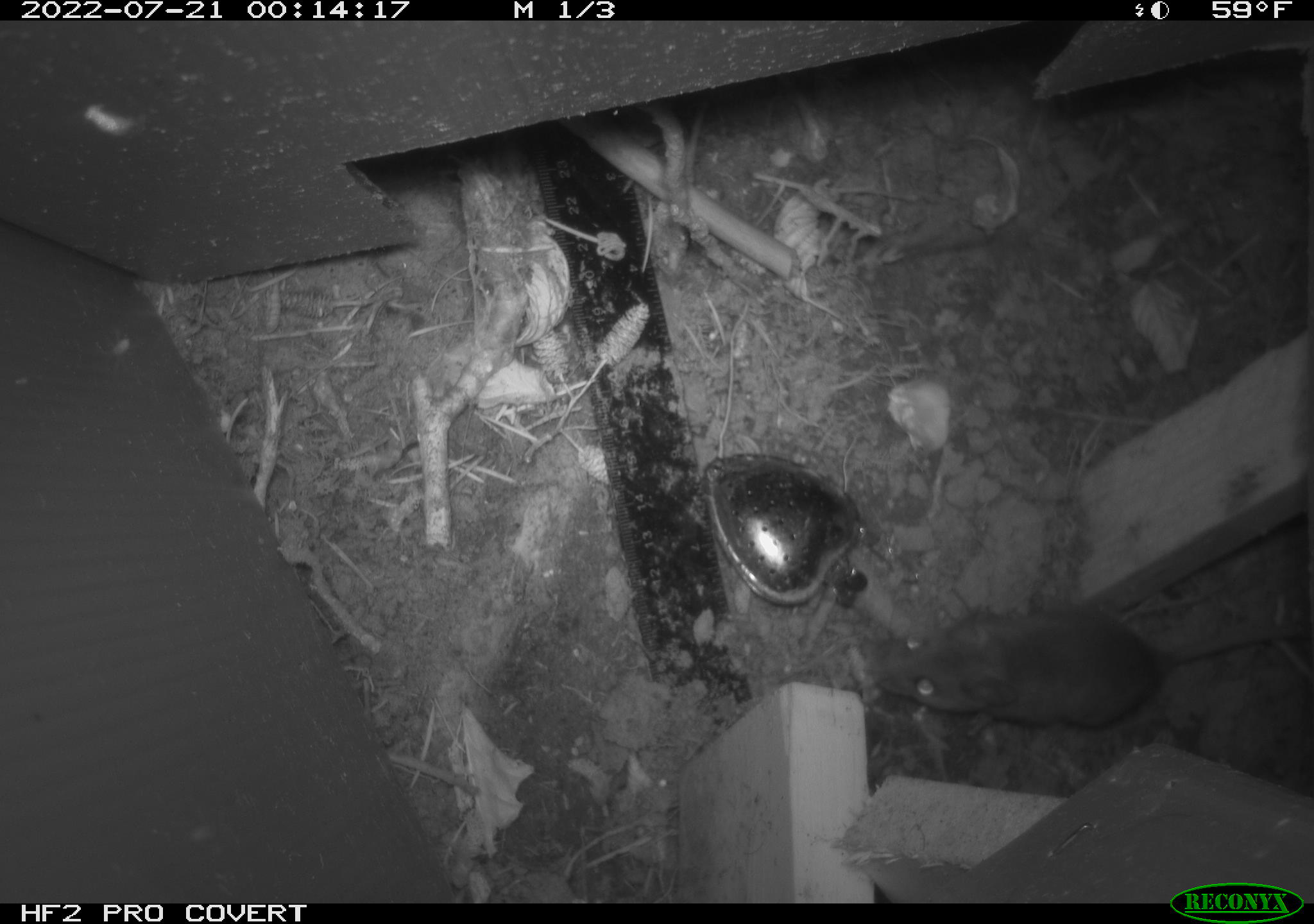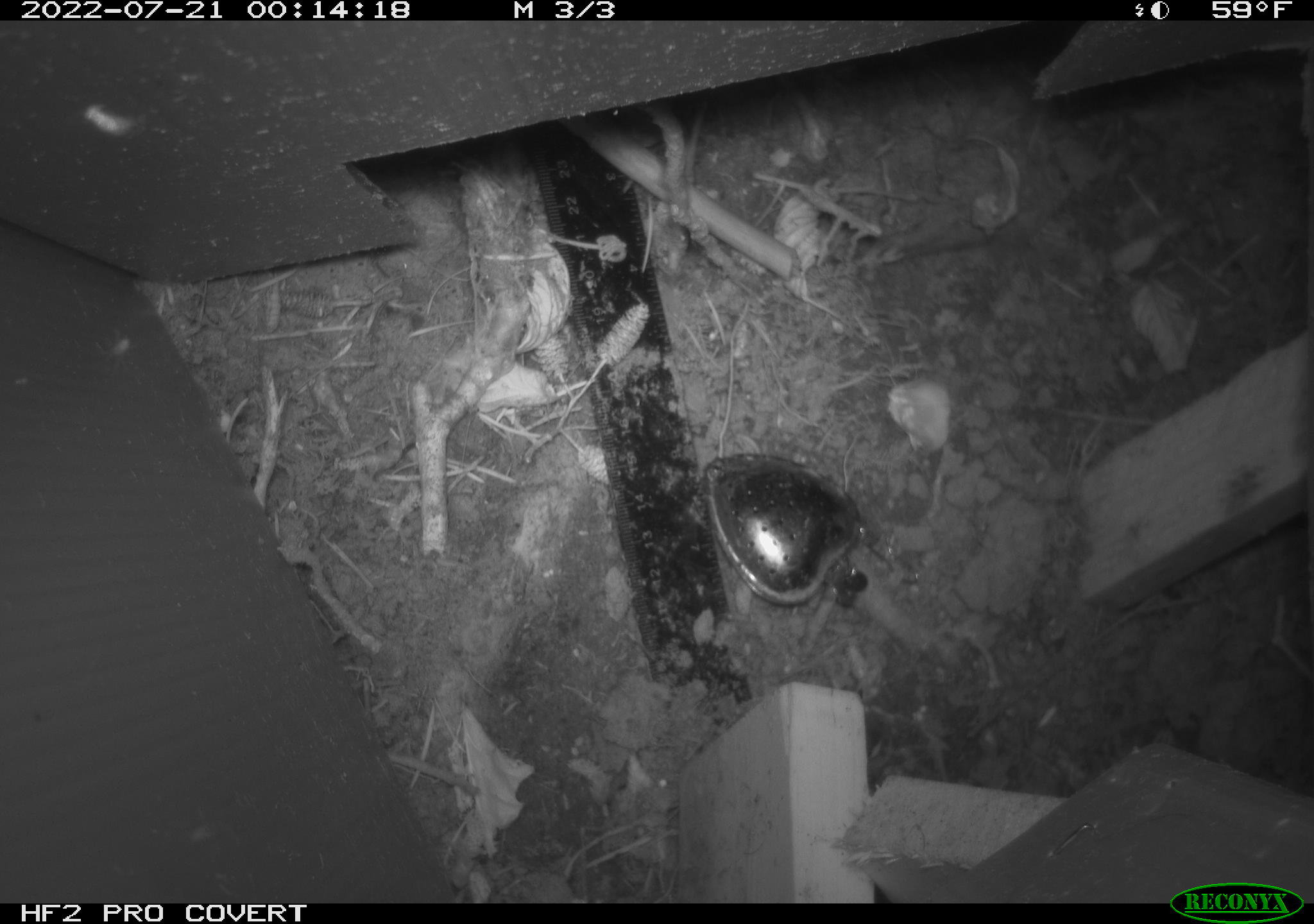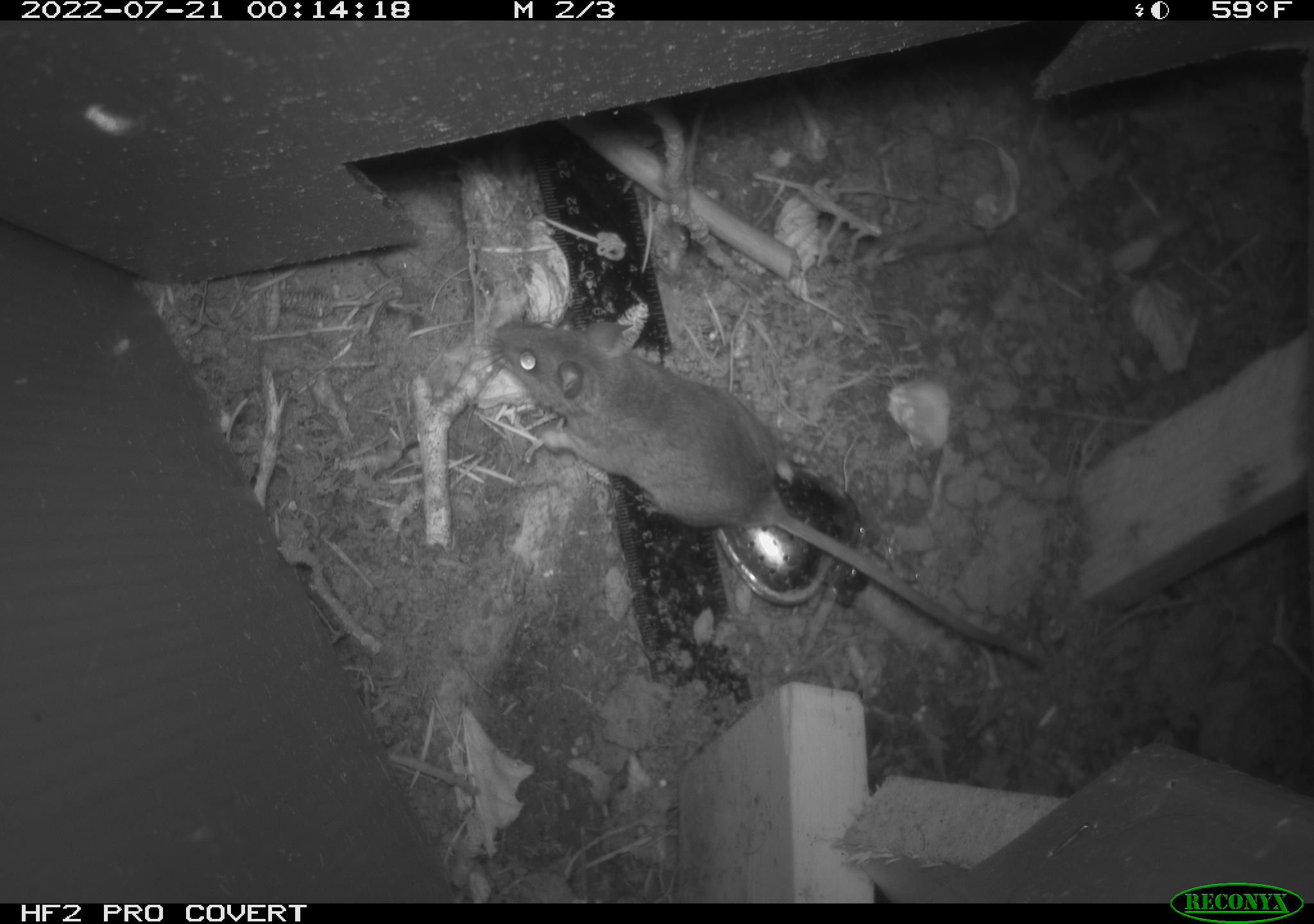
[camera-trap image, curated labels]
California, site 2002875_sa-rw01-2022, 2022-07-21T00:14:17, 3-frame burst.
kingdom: Animalia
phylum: Chordata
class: Mammalia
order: Rodentia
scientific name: Rodentia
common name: rodent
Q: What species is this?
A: Rodent (Rodentia).